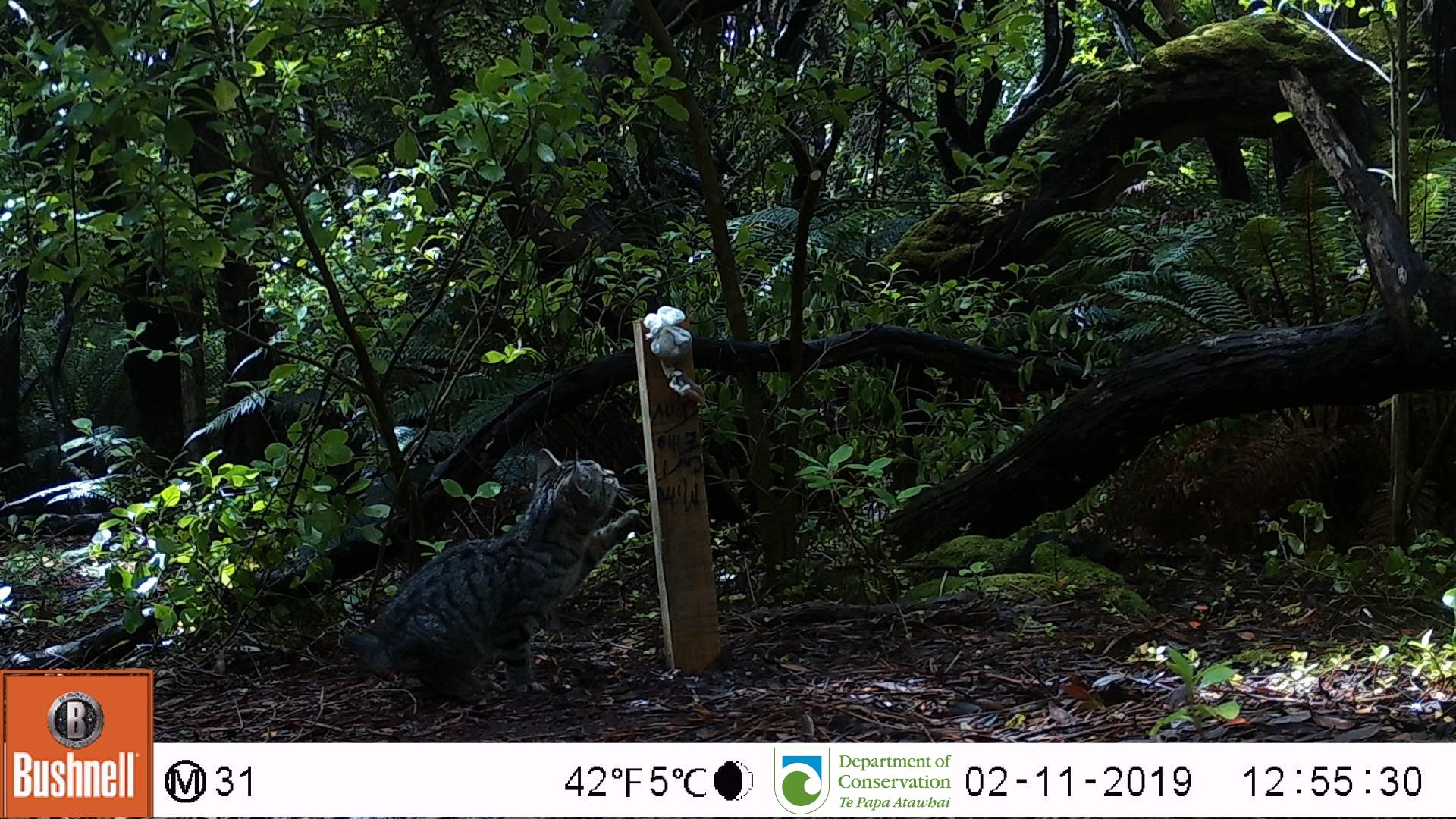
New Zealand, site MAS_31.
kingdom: Animalia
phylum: Chordata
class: Mammalia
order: Carnivora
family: Felidae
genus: Felis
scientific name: Felis catus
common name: domestic cat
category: cat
Cat (domestic cat) (Felis catus).